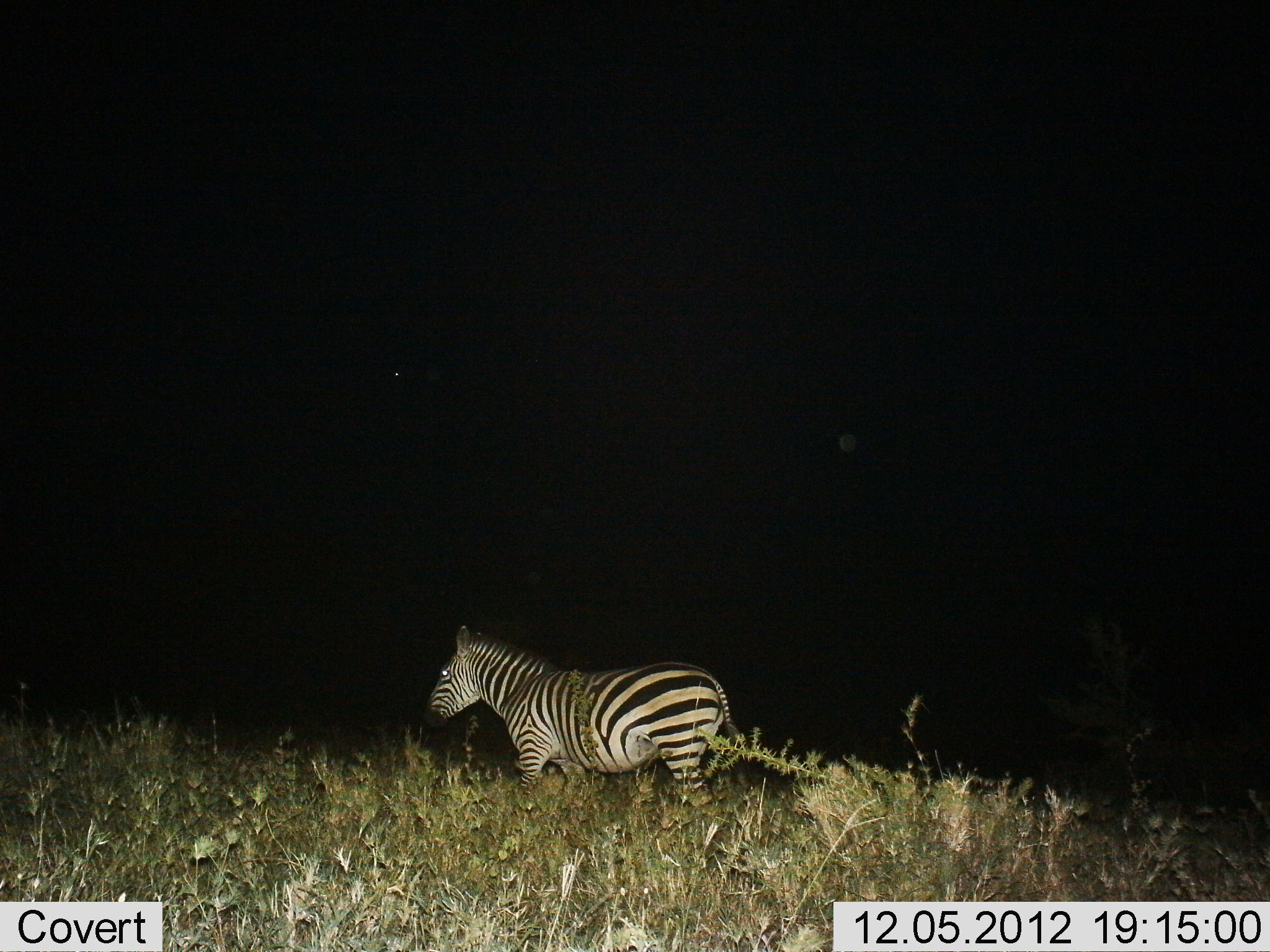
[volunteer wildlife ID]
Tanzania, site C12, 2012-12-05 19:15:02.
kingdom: Animalia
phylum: Chordata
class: Mammalia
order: Perissodactyla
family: Equidae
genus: Equus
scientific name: Equus quagga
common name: plains zebra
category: zebra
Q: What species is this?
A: Zebra (plains zebra) (Equus quagga).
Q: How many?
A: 1.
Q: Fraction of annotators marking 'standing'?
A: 40%.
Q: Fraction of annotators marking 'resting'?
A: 0%.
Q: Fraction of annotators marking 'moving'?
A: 60%.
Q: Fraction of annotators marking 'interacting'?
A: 0%.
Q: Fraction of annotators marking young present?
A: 0%.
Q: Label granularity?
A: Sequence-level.